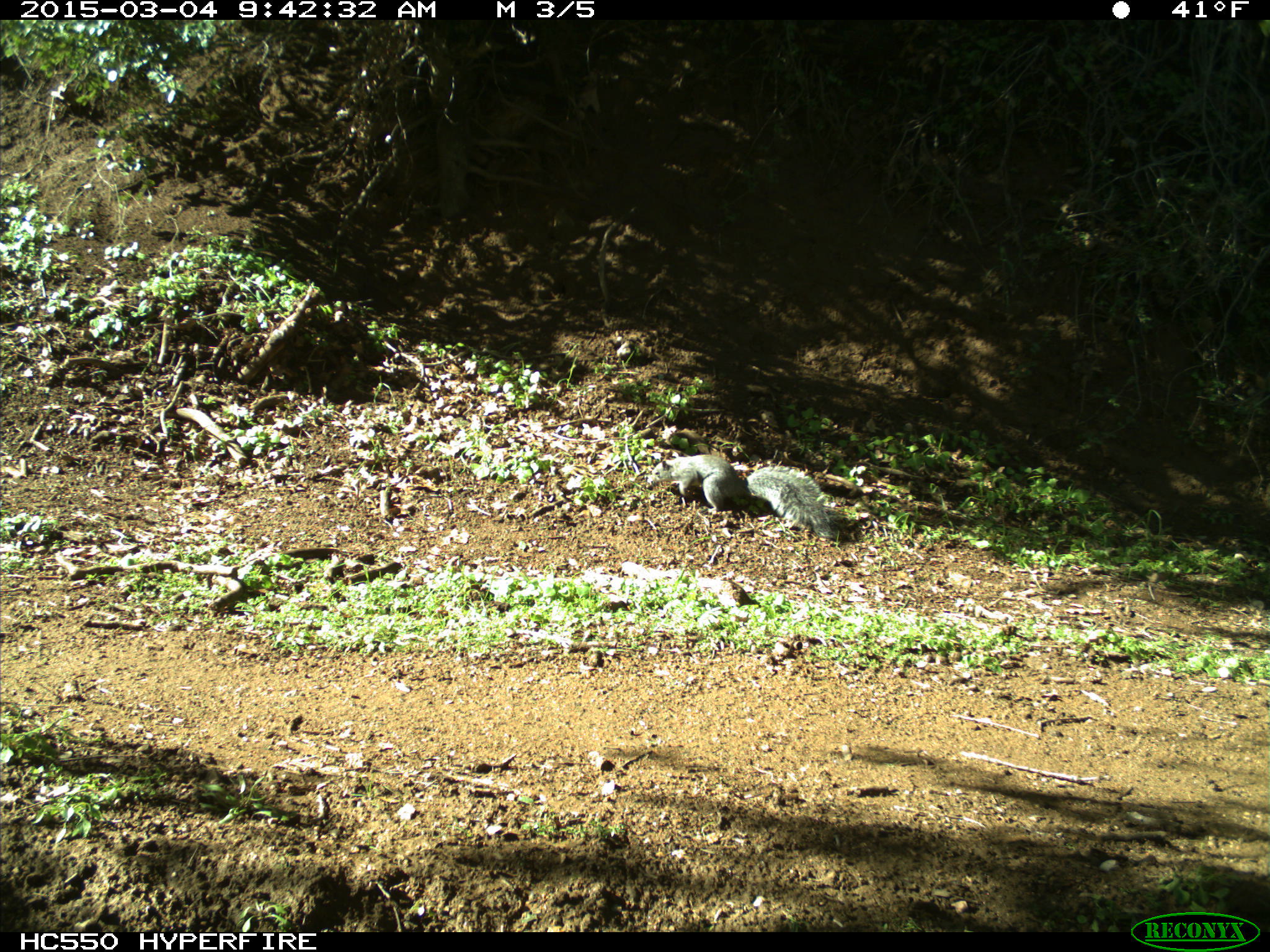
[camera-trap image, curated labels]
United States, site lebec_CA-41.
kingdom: Animalia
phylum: Chordata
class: Mammalia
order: Rodentia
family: Sciuridae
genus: Sciurus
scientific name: Sciurus carolinensis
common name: eastern gray squirrel